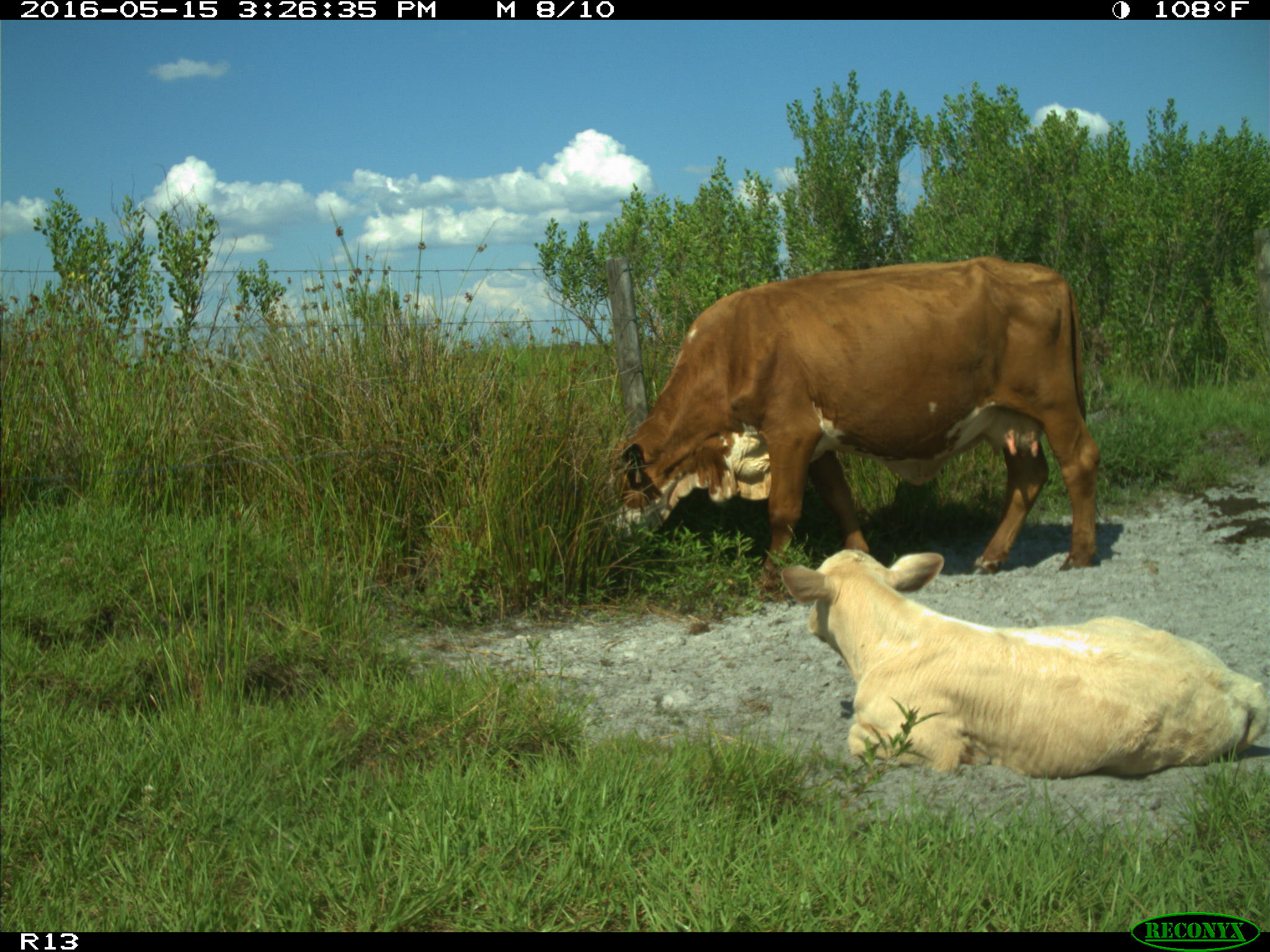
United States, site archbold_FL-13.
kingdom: Animalia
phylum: Chordata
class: Mammalia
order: Artiodactyla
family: Bovidae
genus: Bos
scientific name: Bos taurus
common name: domestic cow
Bos taurus (domestic cow).